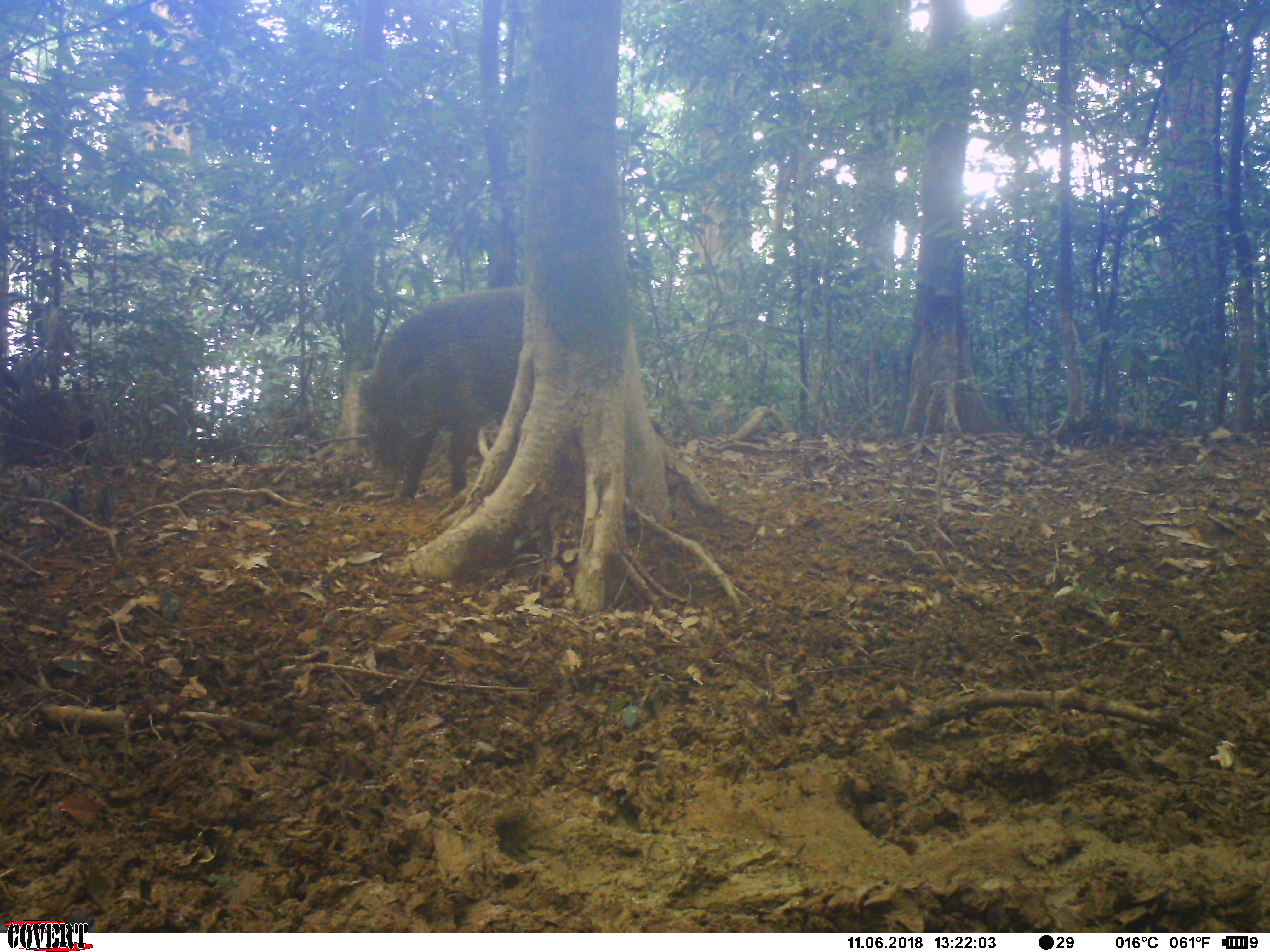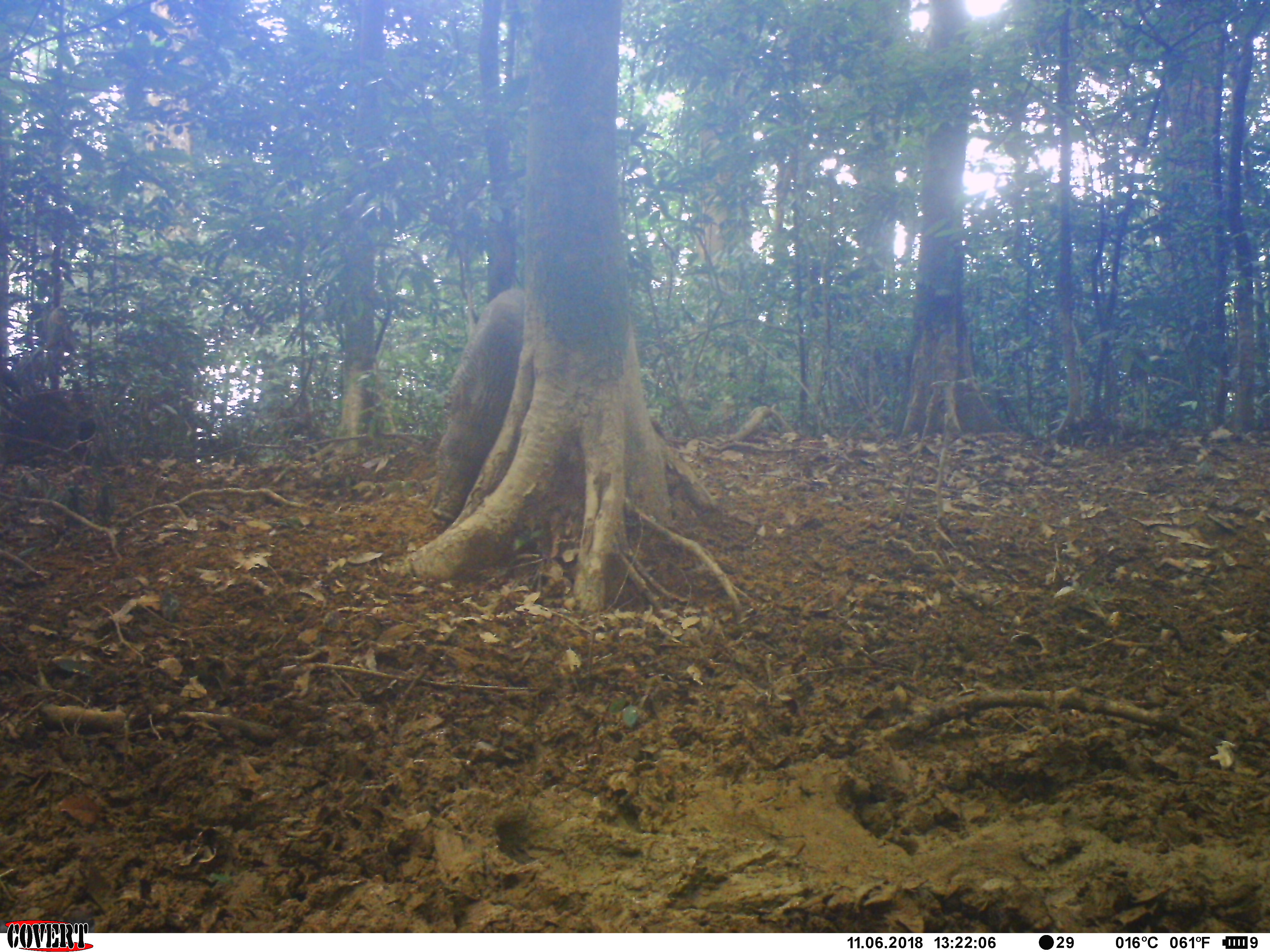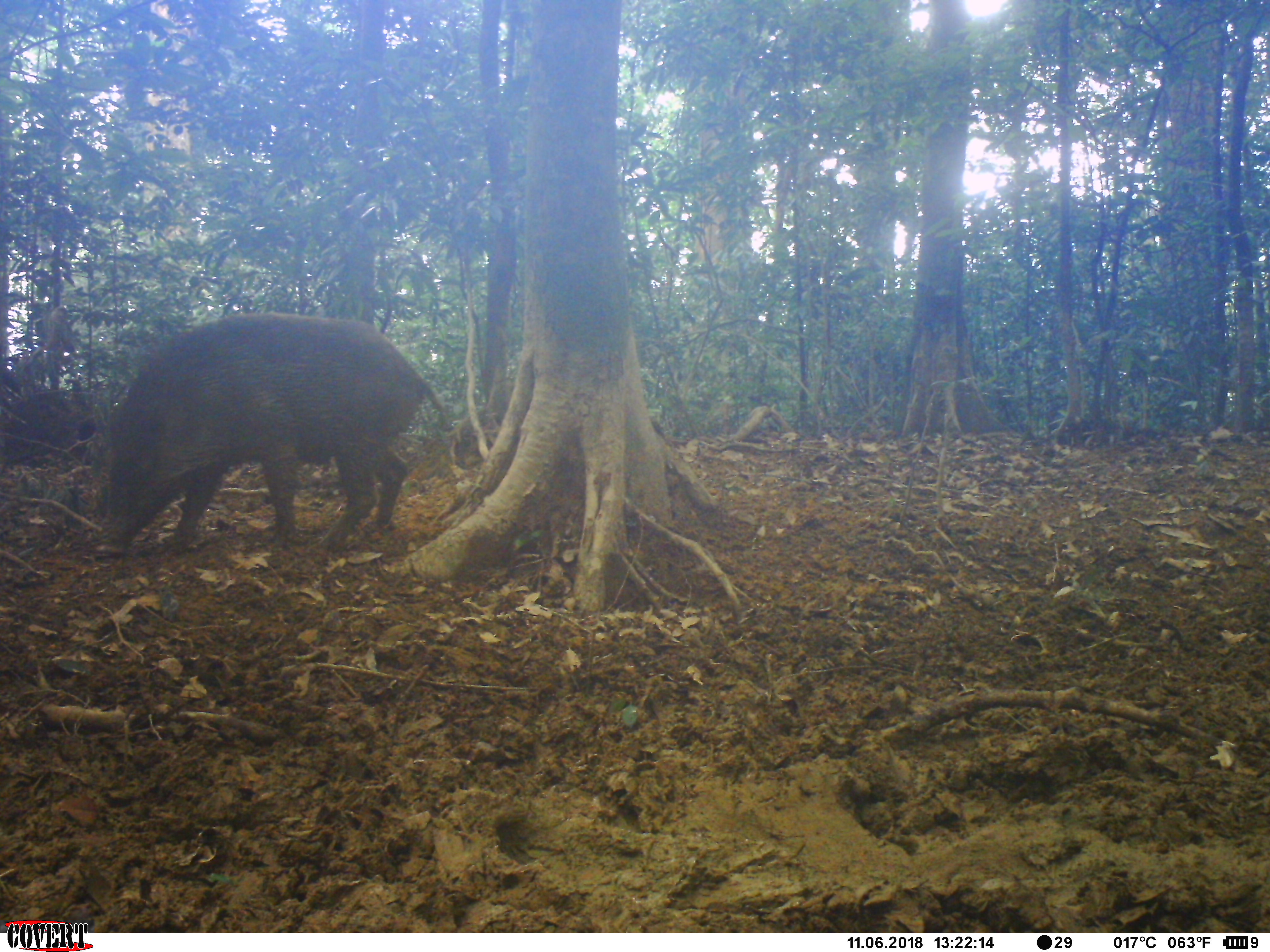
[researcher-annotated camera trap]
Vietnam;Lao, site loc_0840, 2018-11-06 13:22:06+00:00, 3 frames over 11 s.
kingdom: Animalia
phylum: Chordata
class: Mammalia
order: Artiodactyla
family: Suidae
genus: Sus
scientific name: Sus scrofa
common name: eurasian wild pig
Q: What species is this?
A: Eurasian wild pig (Sus scrofa).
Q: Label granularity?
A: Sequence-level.